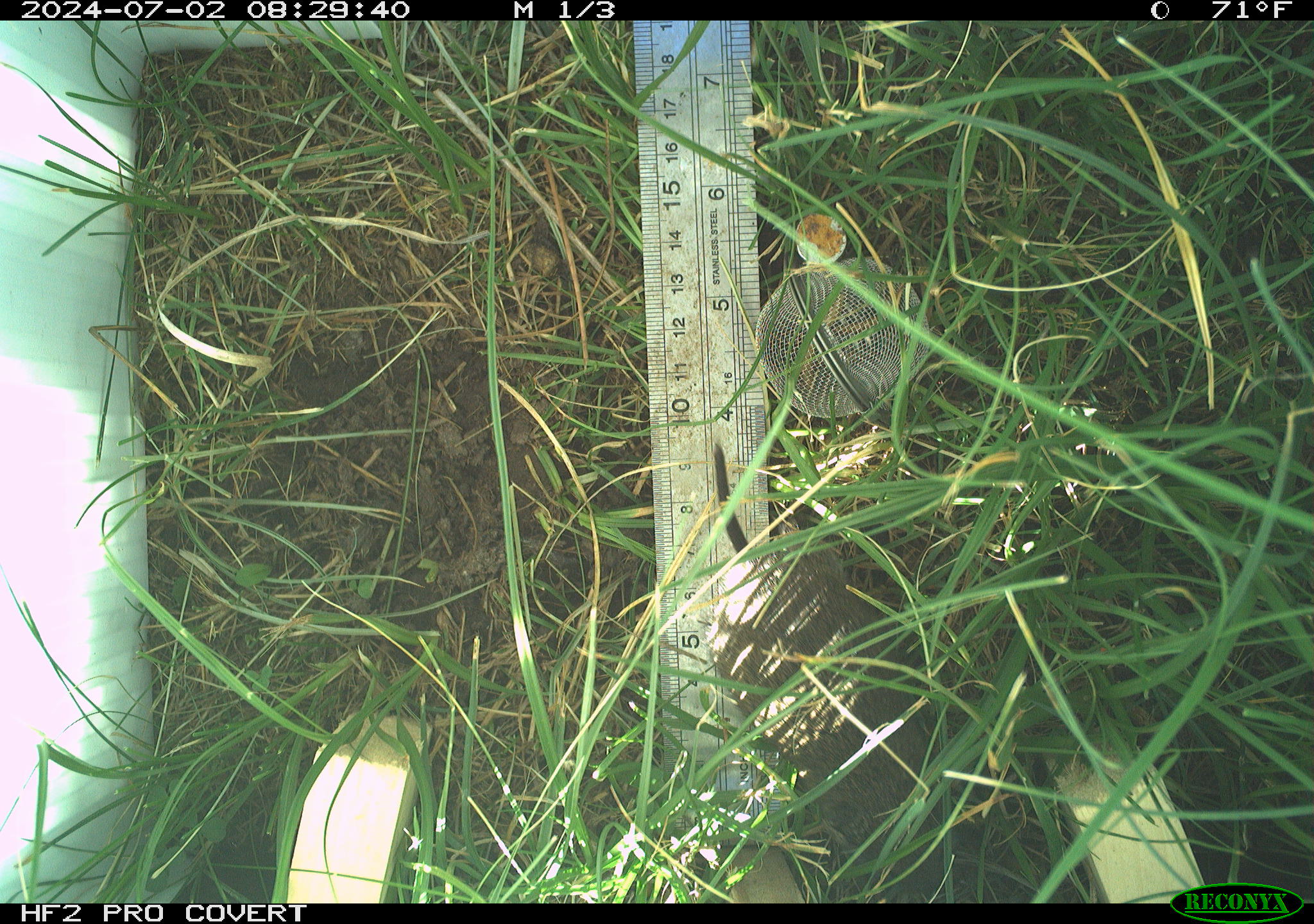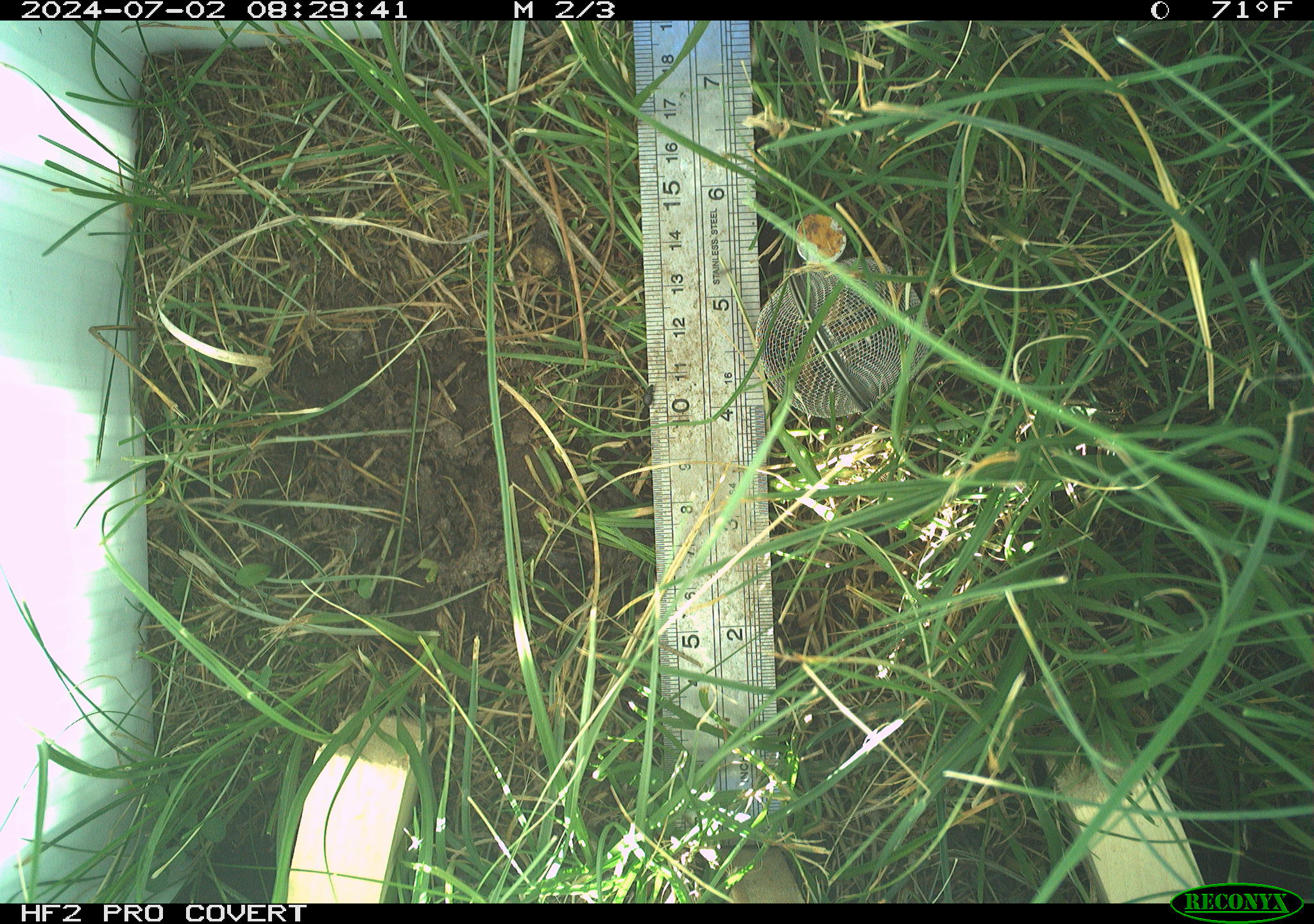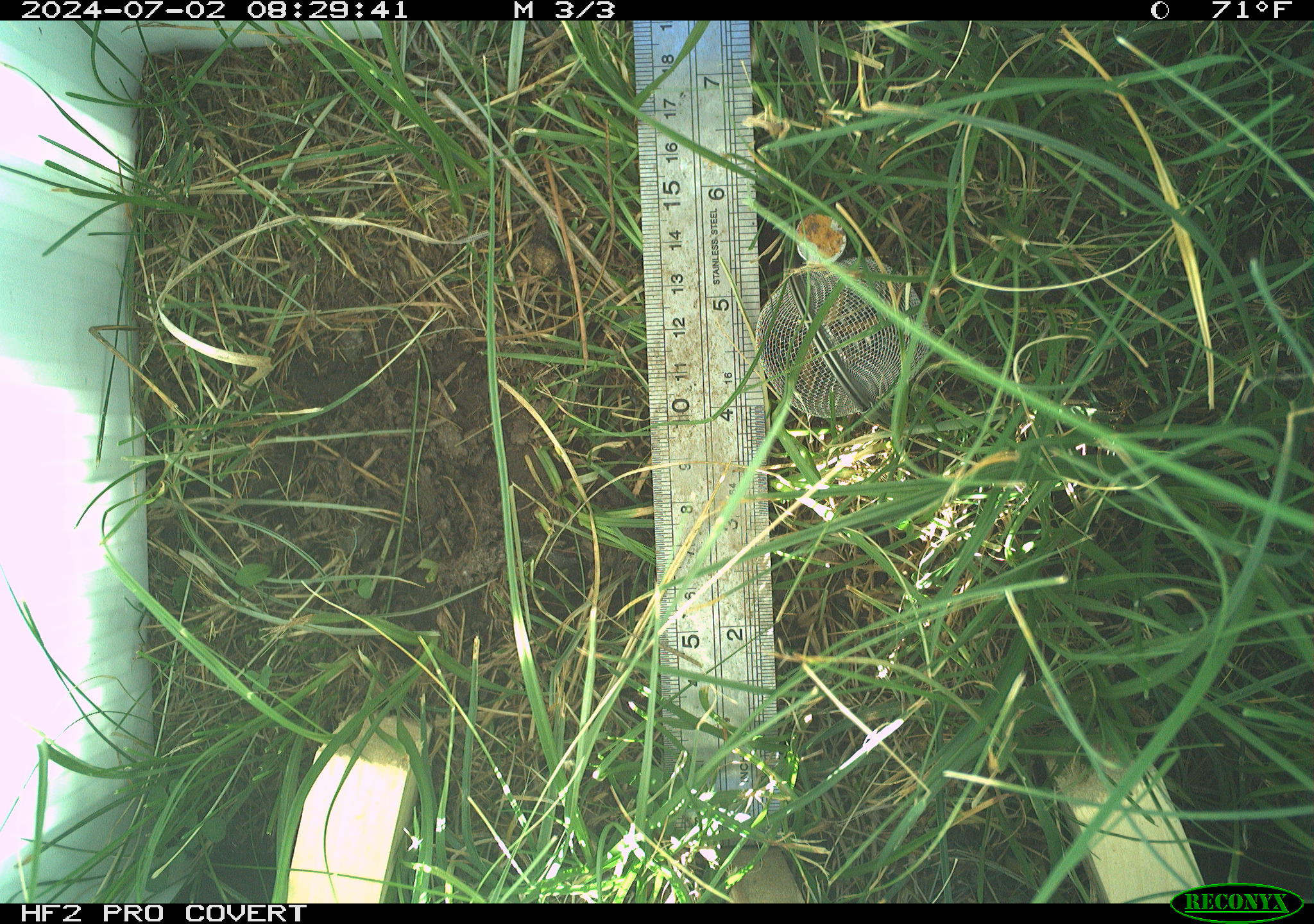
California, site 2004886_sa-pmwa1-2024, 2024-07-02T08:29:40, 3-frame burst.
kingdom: Animalia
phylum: Chordata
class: Mammalia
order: Rodentia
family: Cricetidae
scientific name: Arvicolinae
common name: voles, lemmings, and muskrats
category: arvicolinae subfamily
Arvicolinae subfamily (voles, lemmings, and muskrats) (Arvicolinae).